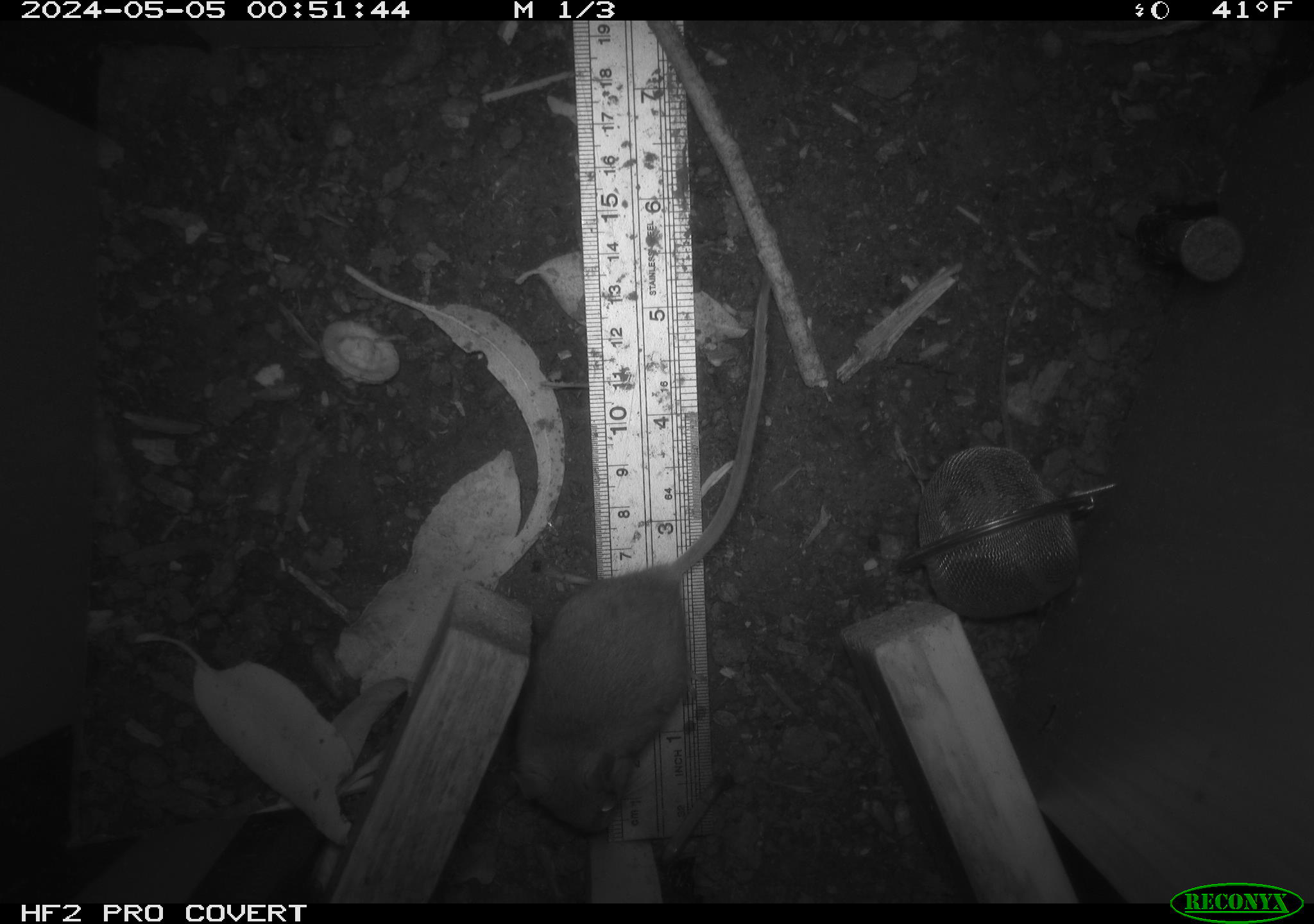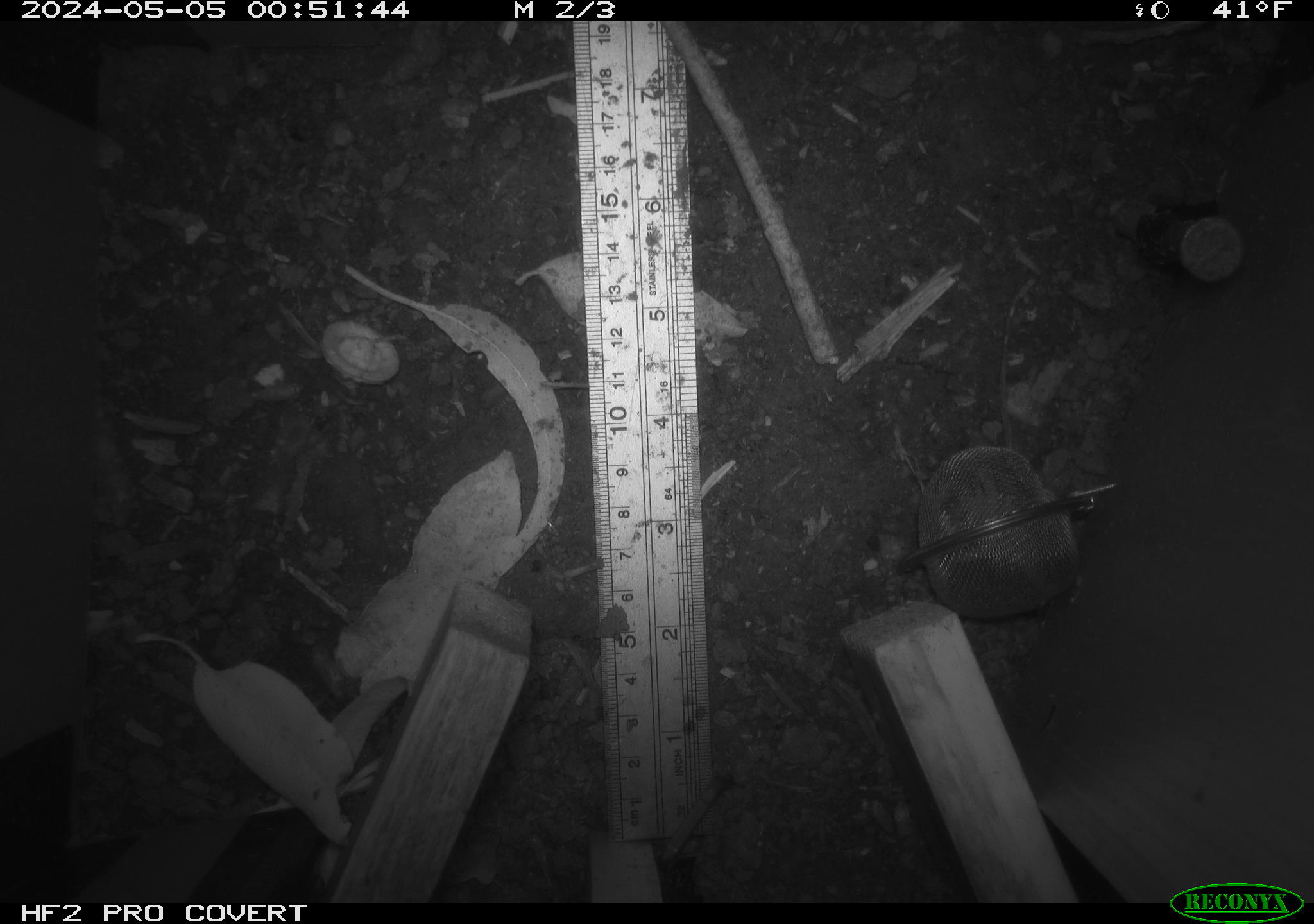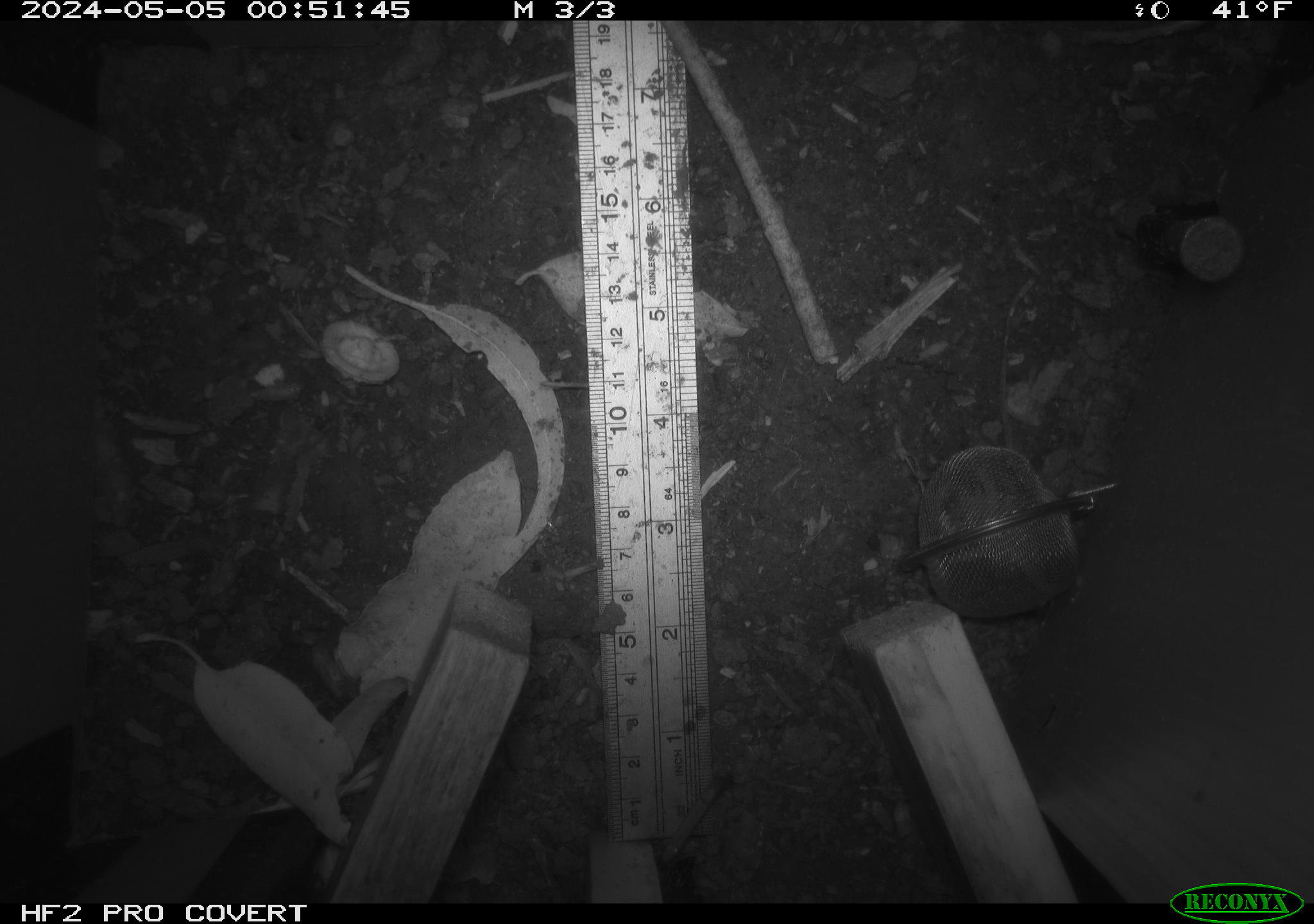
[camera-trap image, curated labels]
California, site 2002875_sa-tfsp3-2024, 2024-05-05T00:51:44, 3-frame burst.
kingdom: Animalia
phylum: Chordata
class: Mammalia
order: Rodentia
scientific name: Rodentia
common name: mouse species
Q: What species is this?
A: Mouse species (Rodentia).